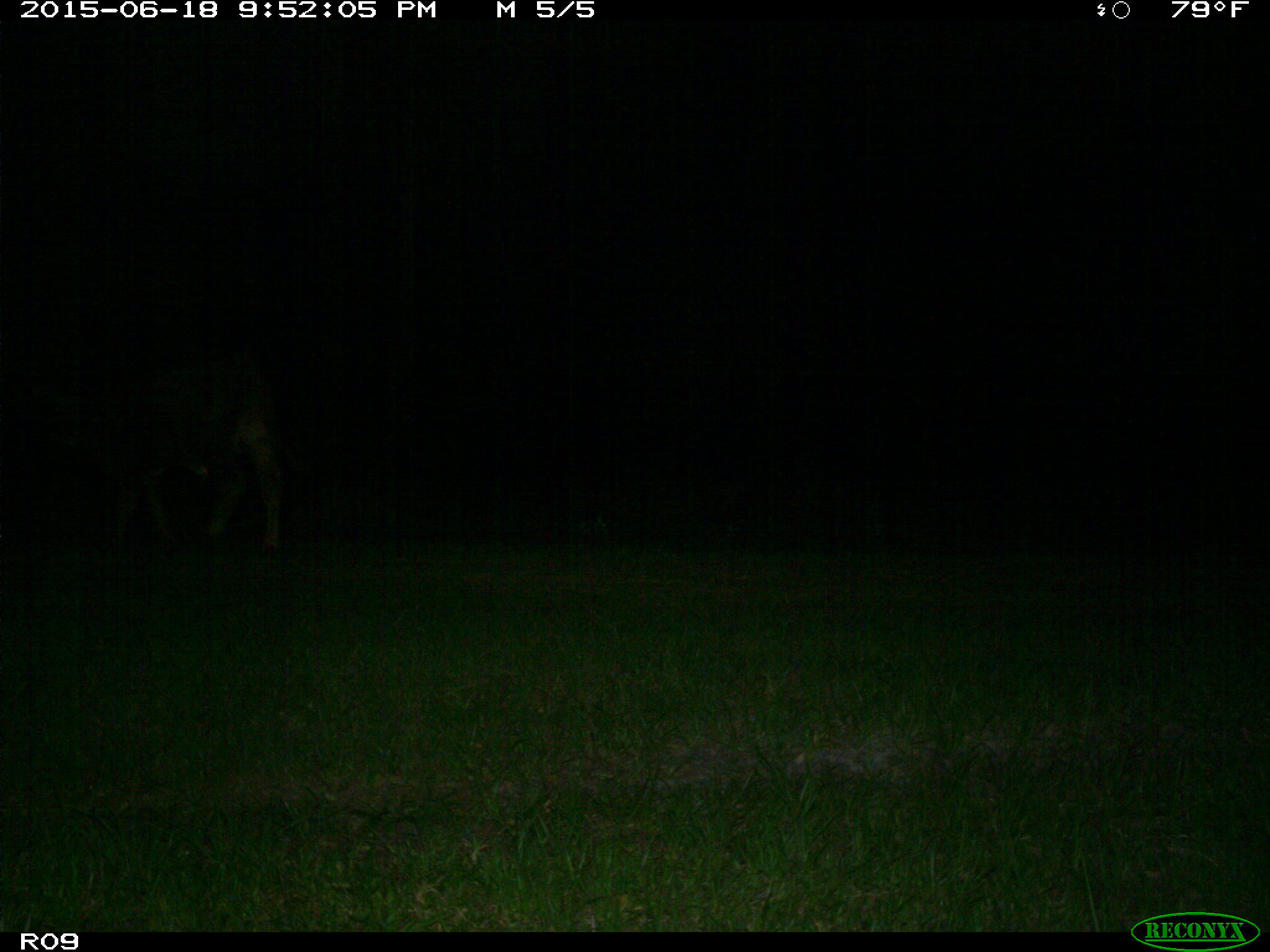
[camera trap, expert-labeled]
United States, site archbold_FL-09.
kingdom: Animalia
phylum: Chordata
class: Mammalia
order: Artiodactyla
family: Bovidae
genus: Bos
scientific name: Bos taurus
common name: domestic cow